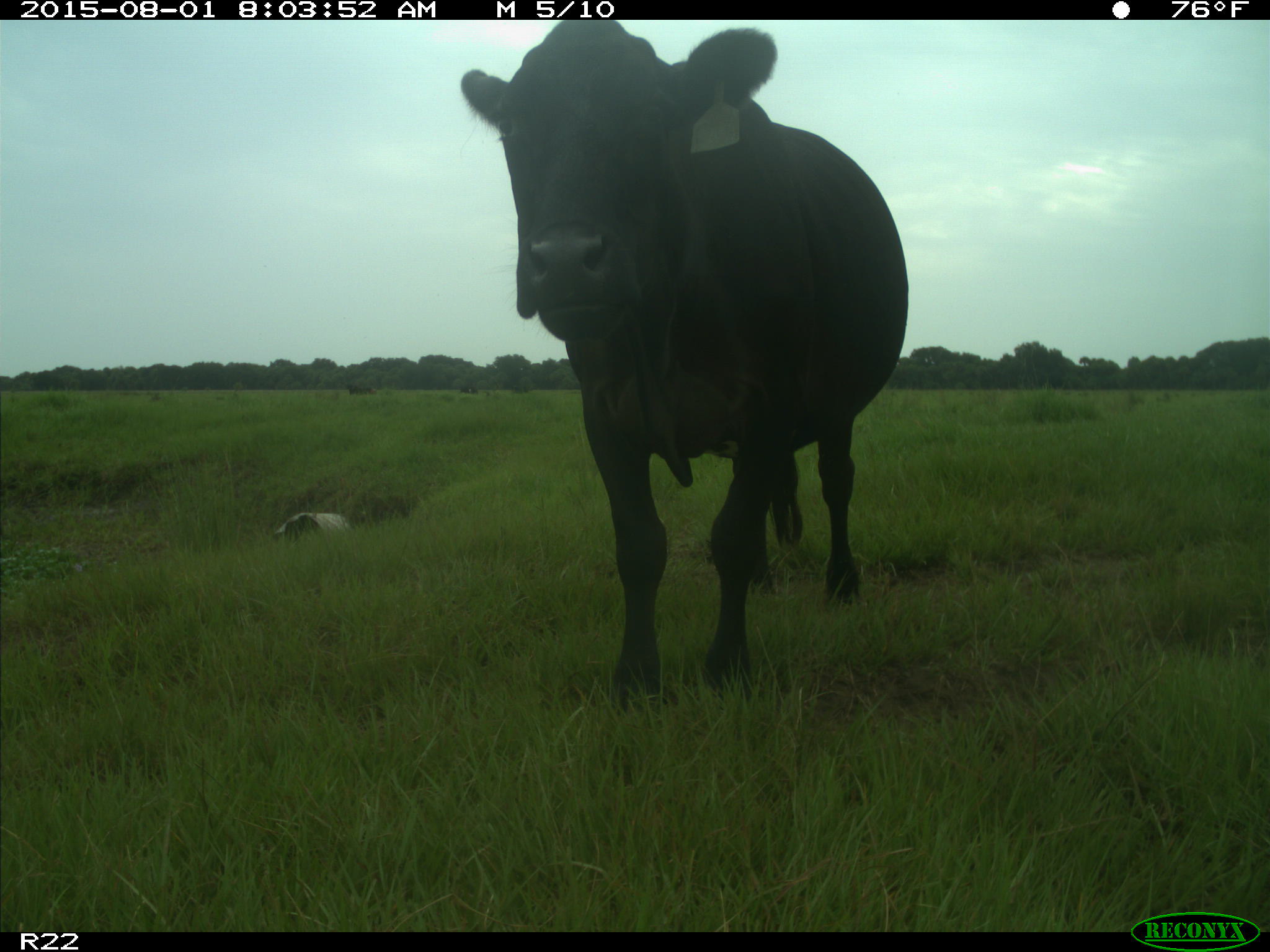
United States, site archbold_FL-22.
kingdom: Animalia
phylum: Chordata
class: Mammalia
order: Artiodactyla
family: Bovidae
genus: Bos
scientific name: Bos taurus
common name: domestic cow